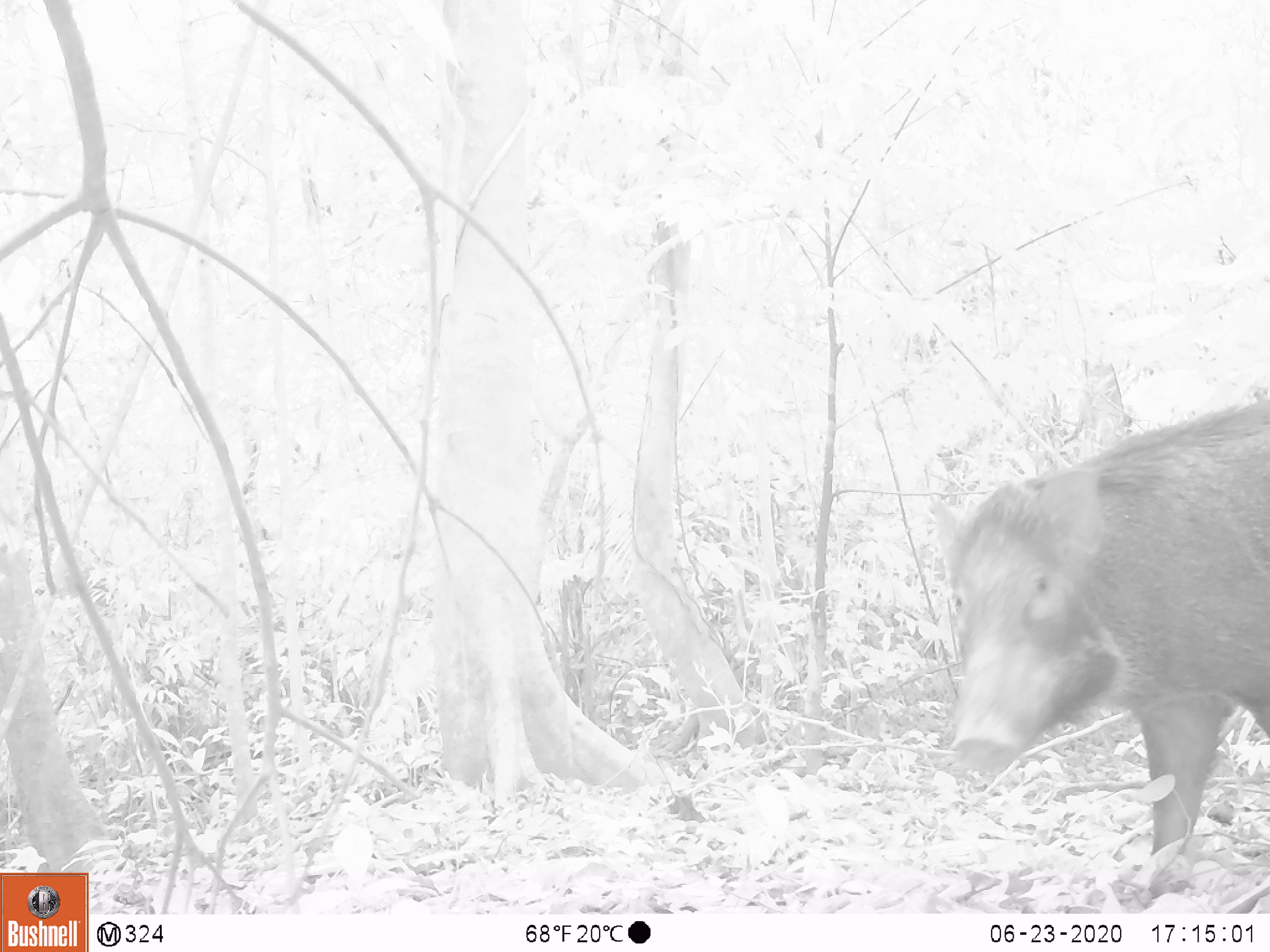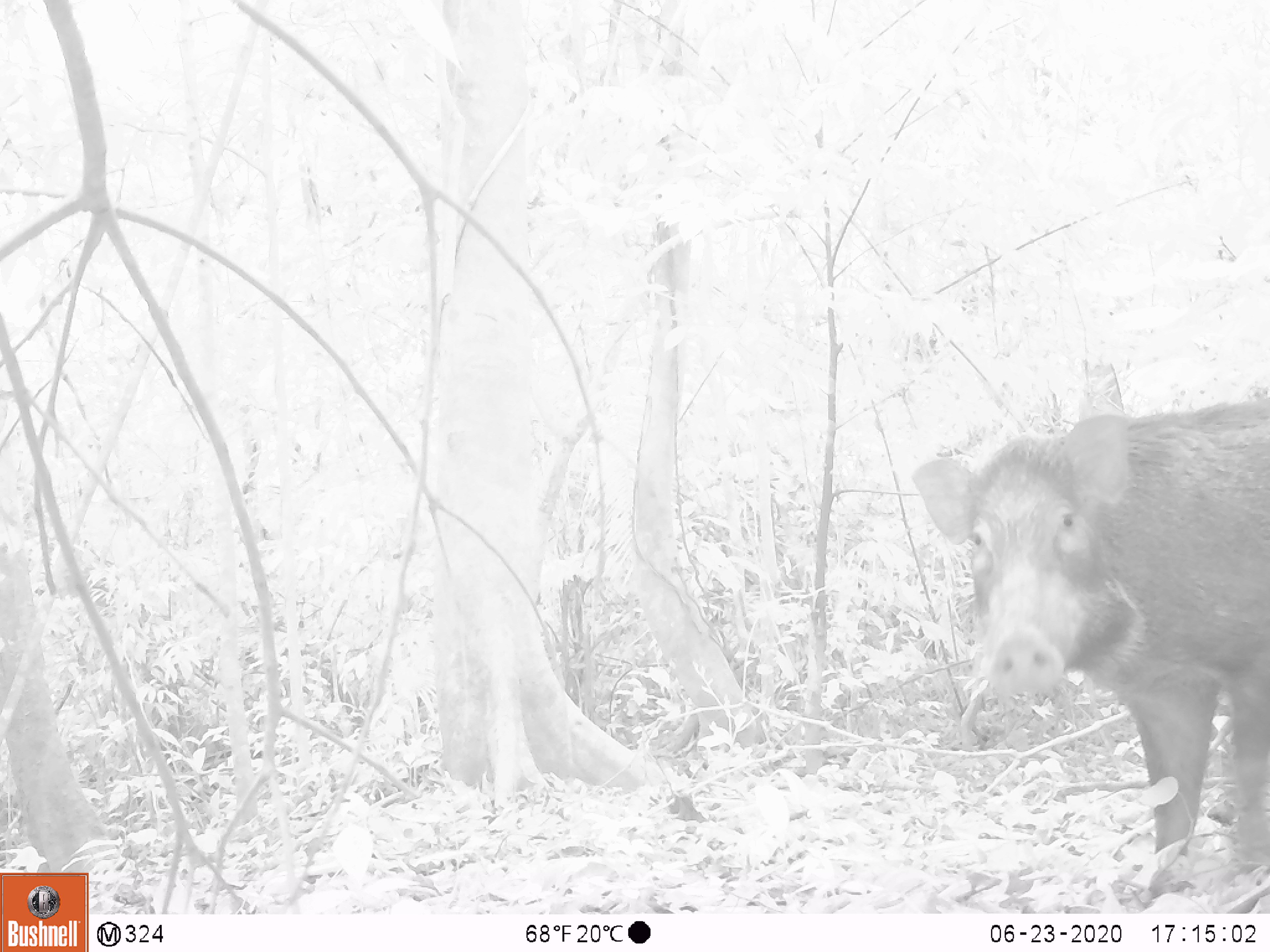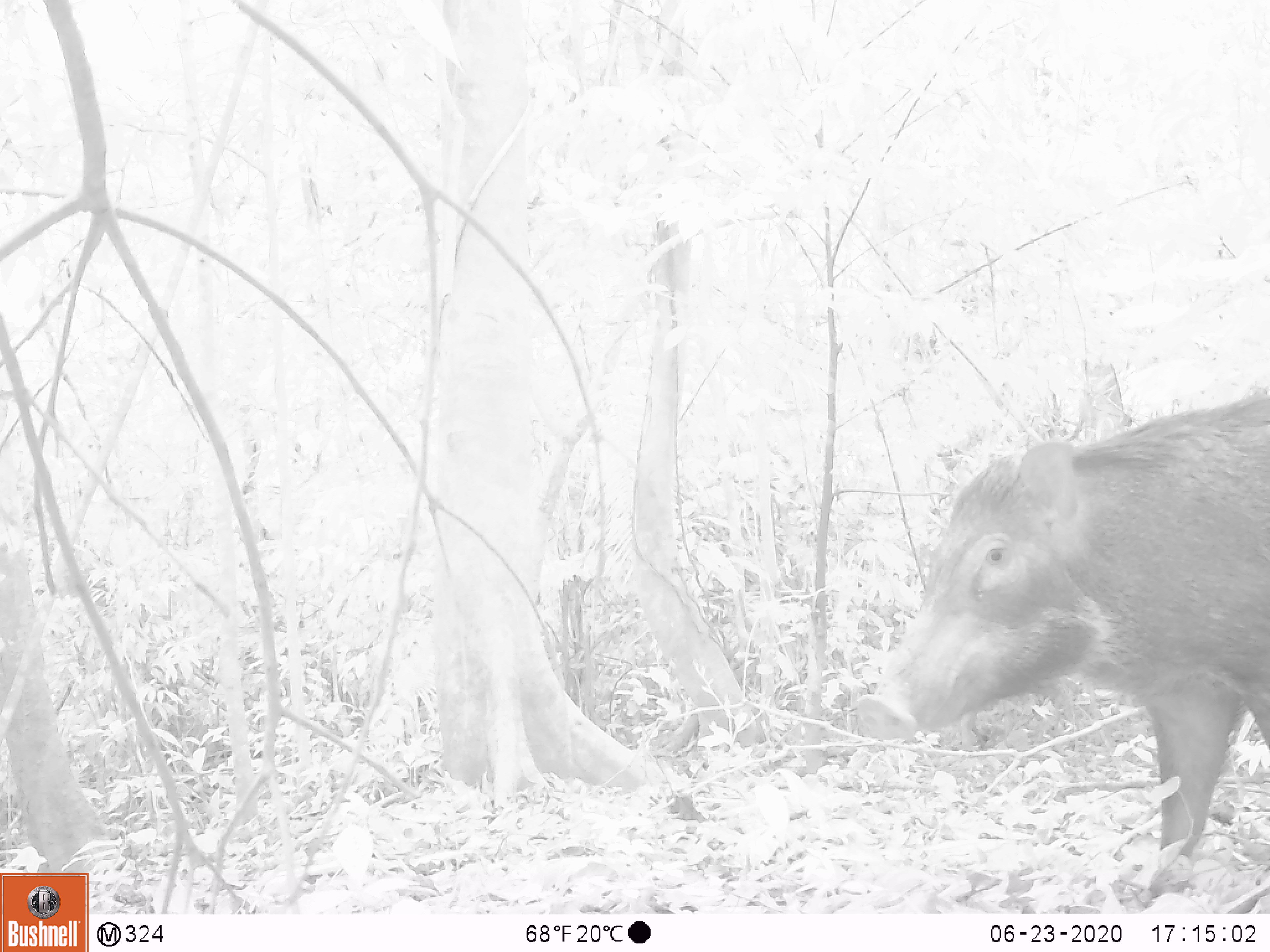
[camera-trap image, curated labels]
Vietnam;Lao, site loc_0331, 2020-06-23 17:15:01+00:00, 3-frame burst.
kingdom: Animalia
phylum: Chordata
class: Mammalia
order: Artiodactyla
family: Suidae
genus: Sus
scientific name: Sus scrofa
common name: eurasian wild pig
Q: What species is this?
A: Eurasian wild pig (Sus scrofa).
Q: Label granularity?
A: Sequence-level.